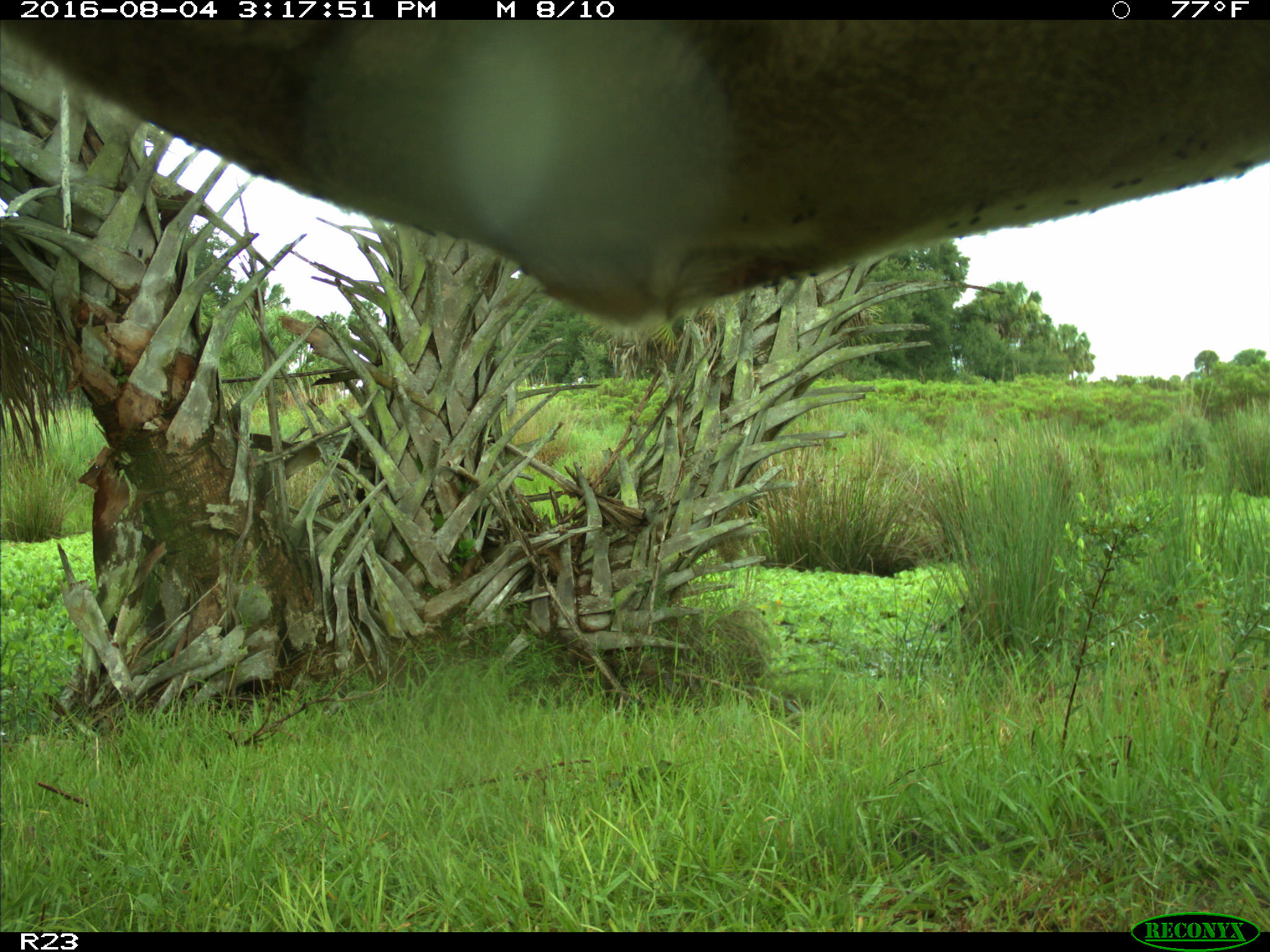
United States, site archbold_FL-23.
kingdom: Animalia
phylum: Chordata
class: Mammalia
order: Artiodactyla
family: Bovidae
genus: Bos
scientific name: Bos taurus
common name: domestic cow